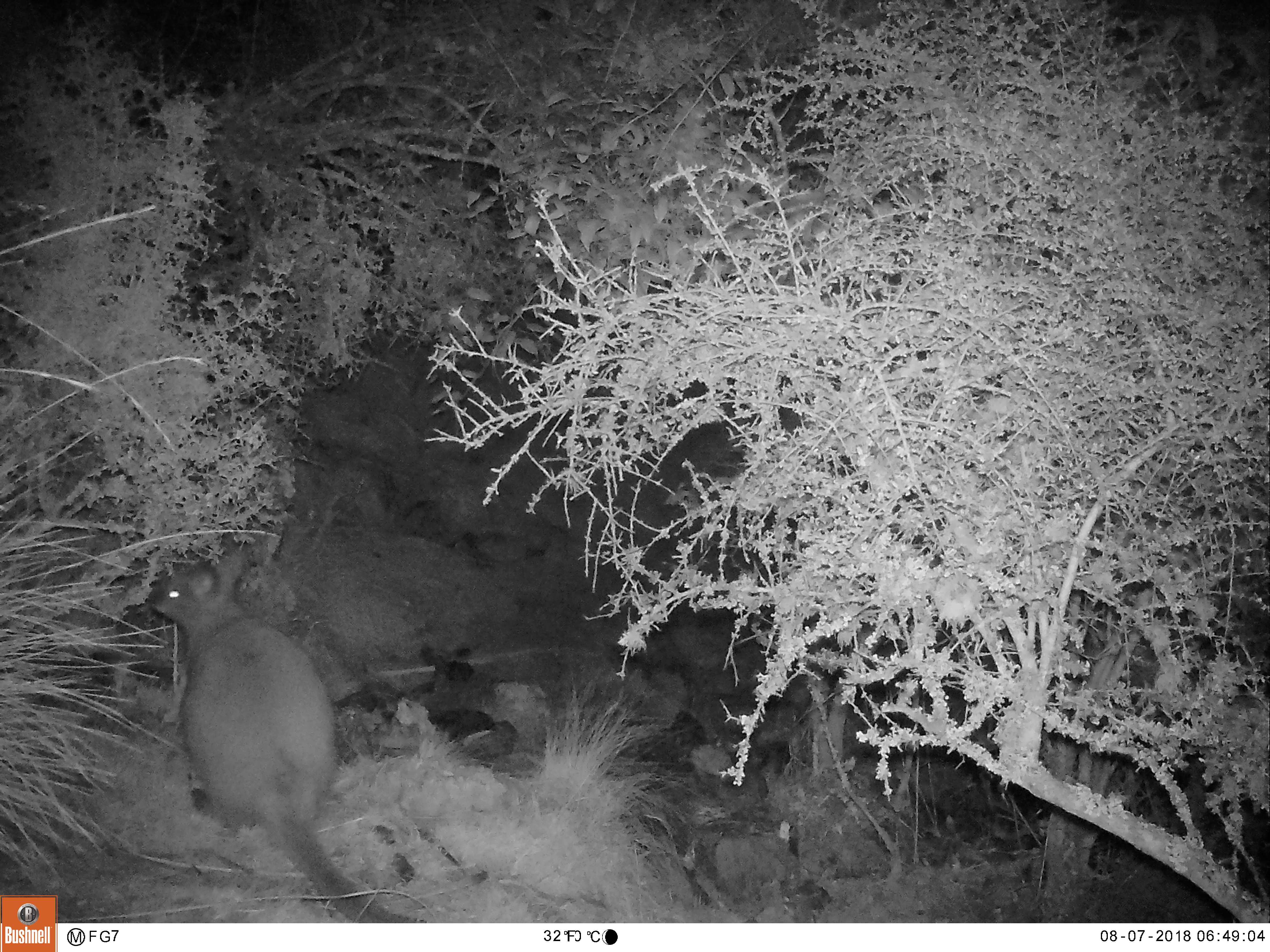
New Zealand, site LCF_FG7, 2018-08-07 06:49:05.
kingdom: Animalia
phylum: Chordata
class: Mammalia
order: Diprotodontia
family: Macropodidae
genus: Notamacropus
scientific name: Notamacropus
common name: wallaby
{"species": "wallaby (Notamacropus)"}